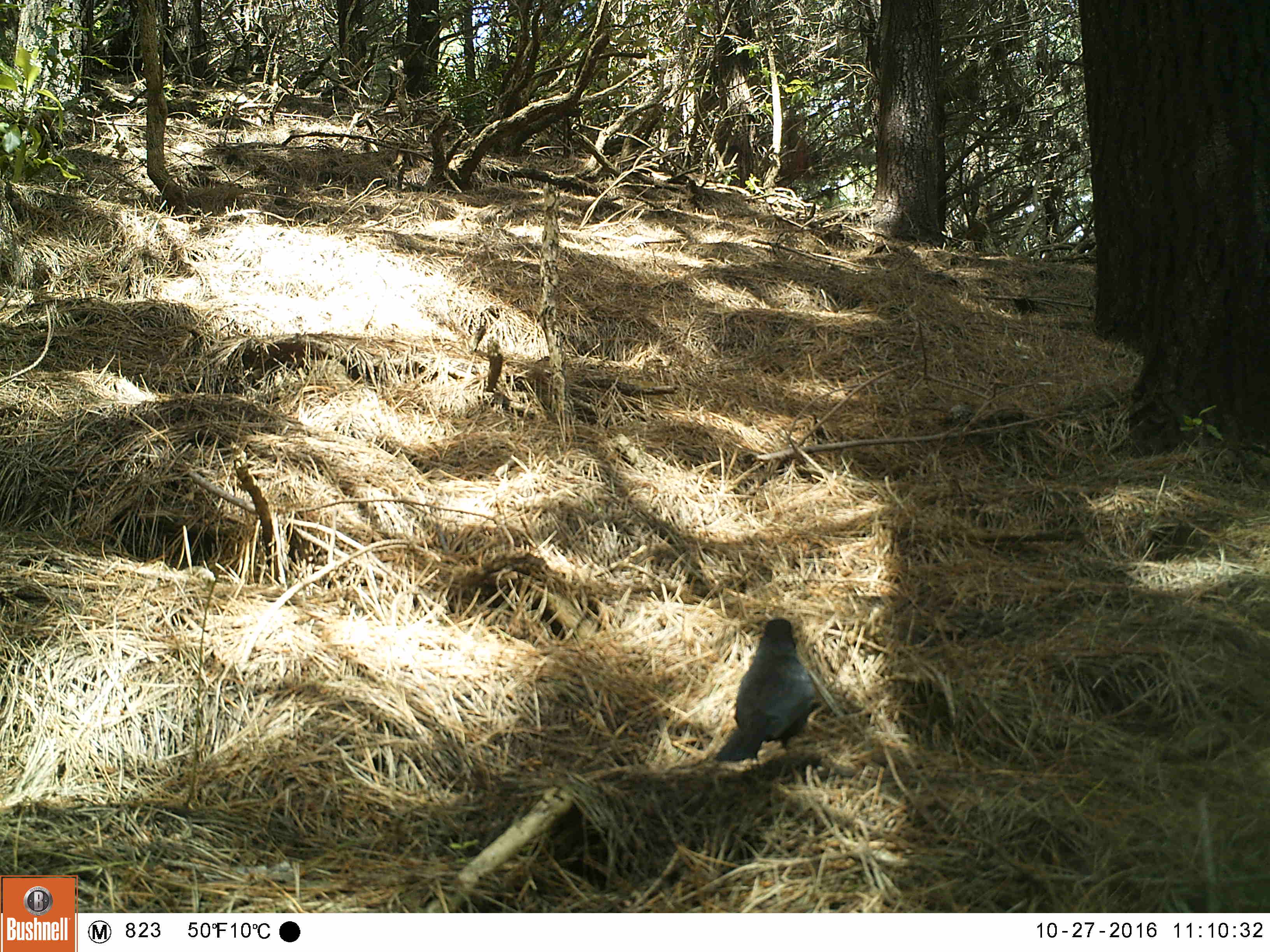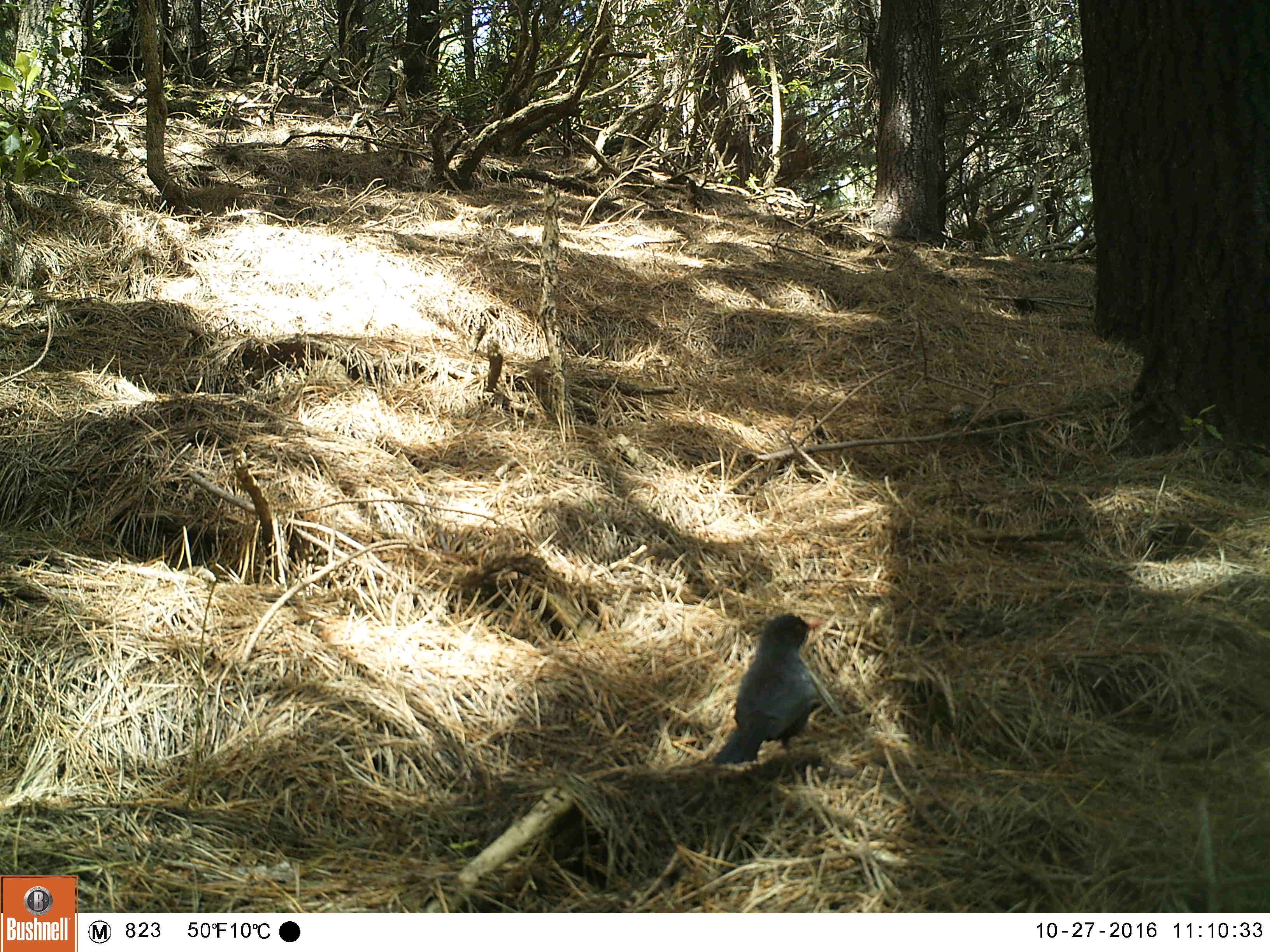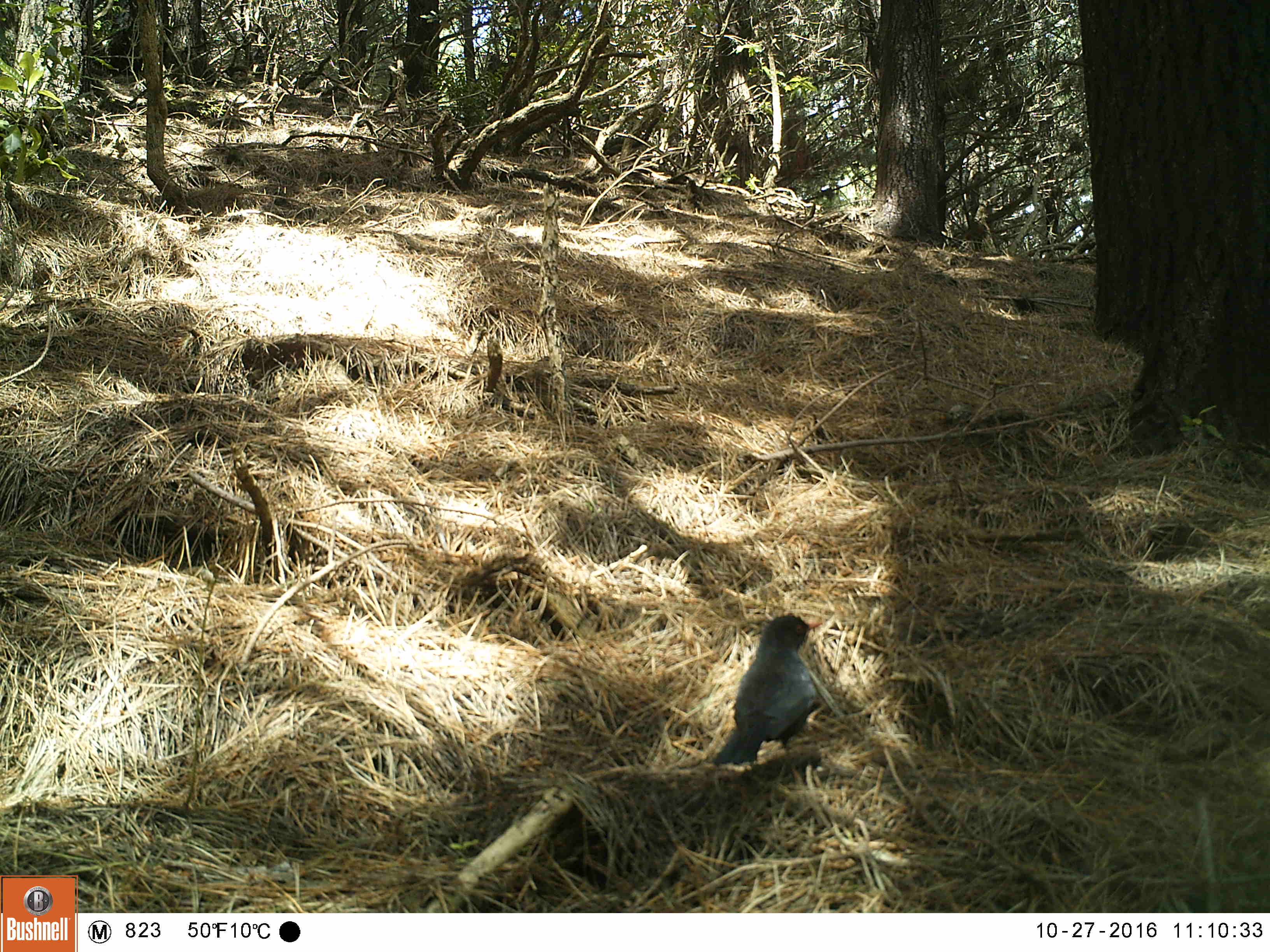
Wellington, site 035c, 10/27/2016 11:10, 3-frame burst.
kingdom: Animalia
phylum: Chordata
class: Aves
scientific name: Aves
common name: bird